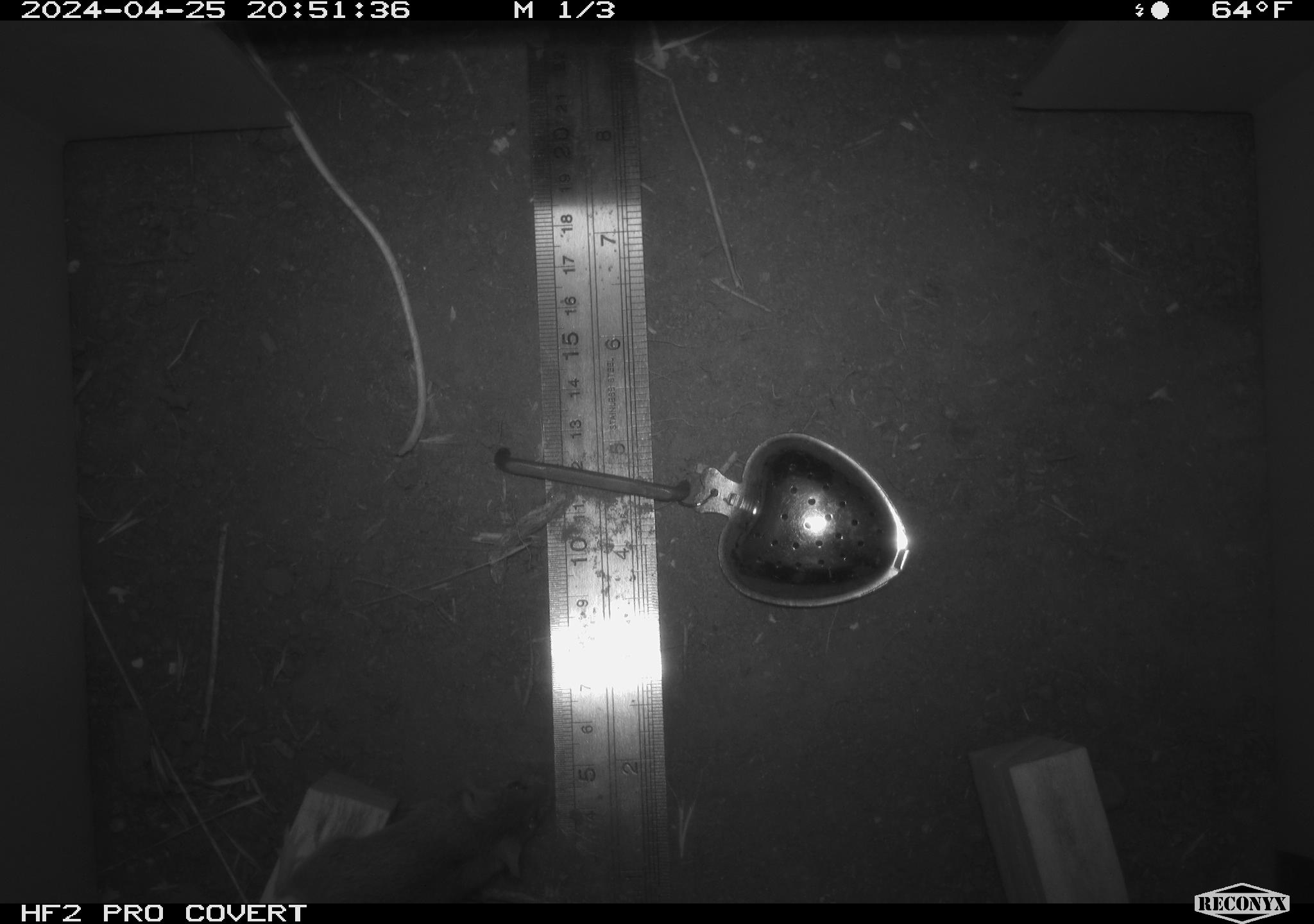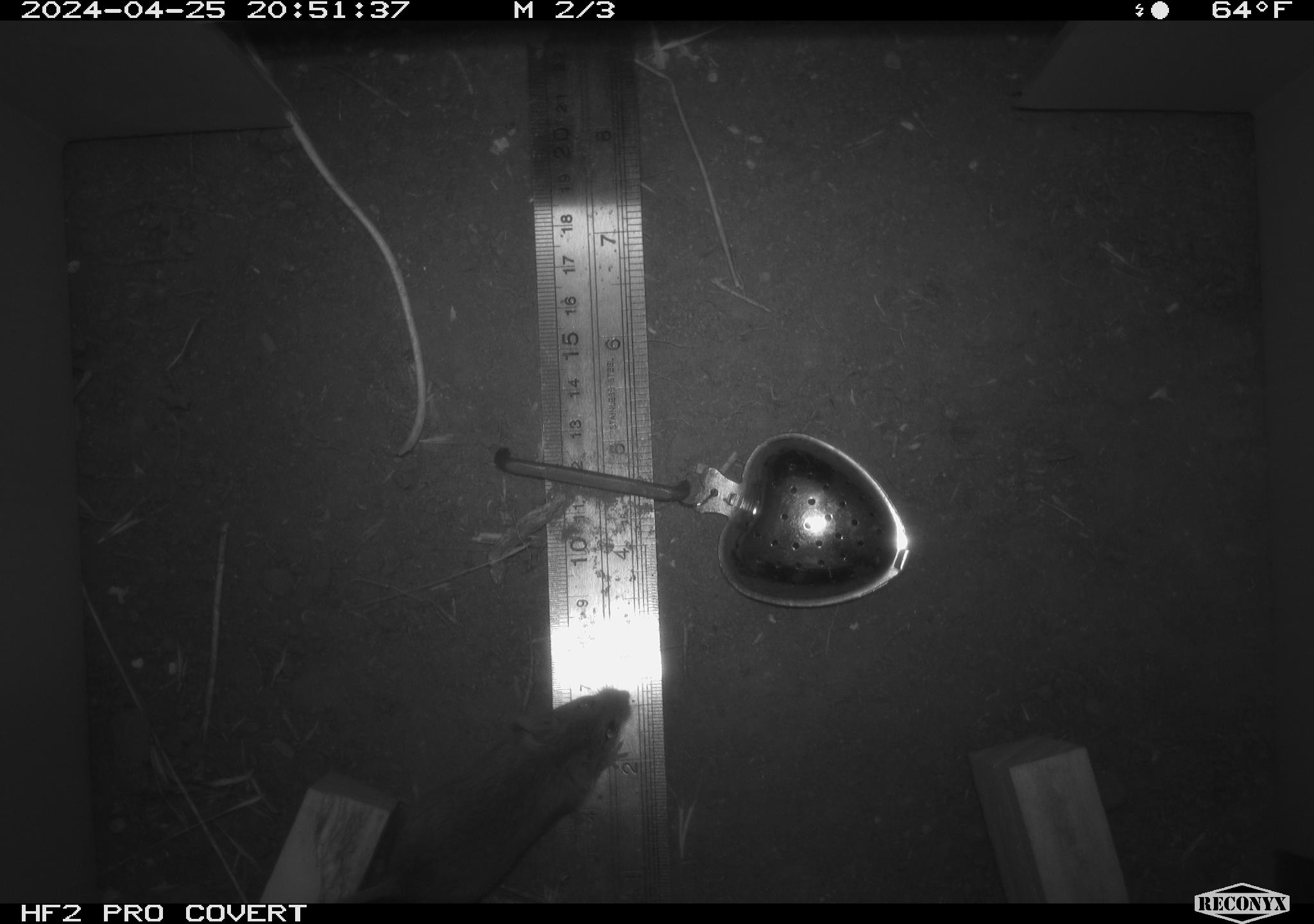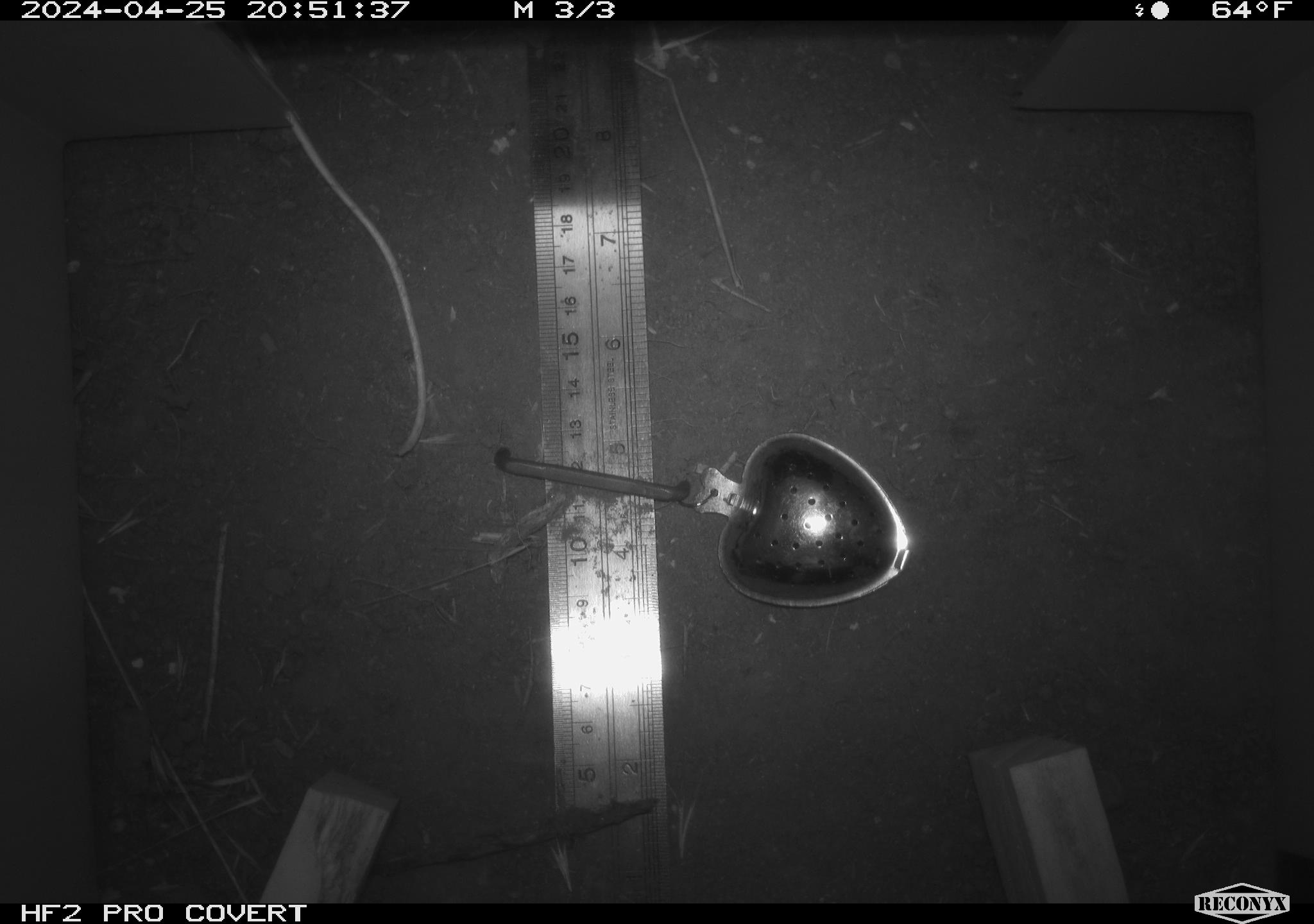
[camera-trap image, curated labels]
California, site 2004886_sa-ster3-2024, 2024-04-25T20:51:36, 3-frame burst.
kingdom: Animalia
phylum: Chordata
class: Mammalia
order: Rodentia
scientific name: Rodentia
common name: mouse species